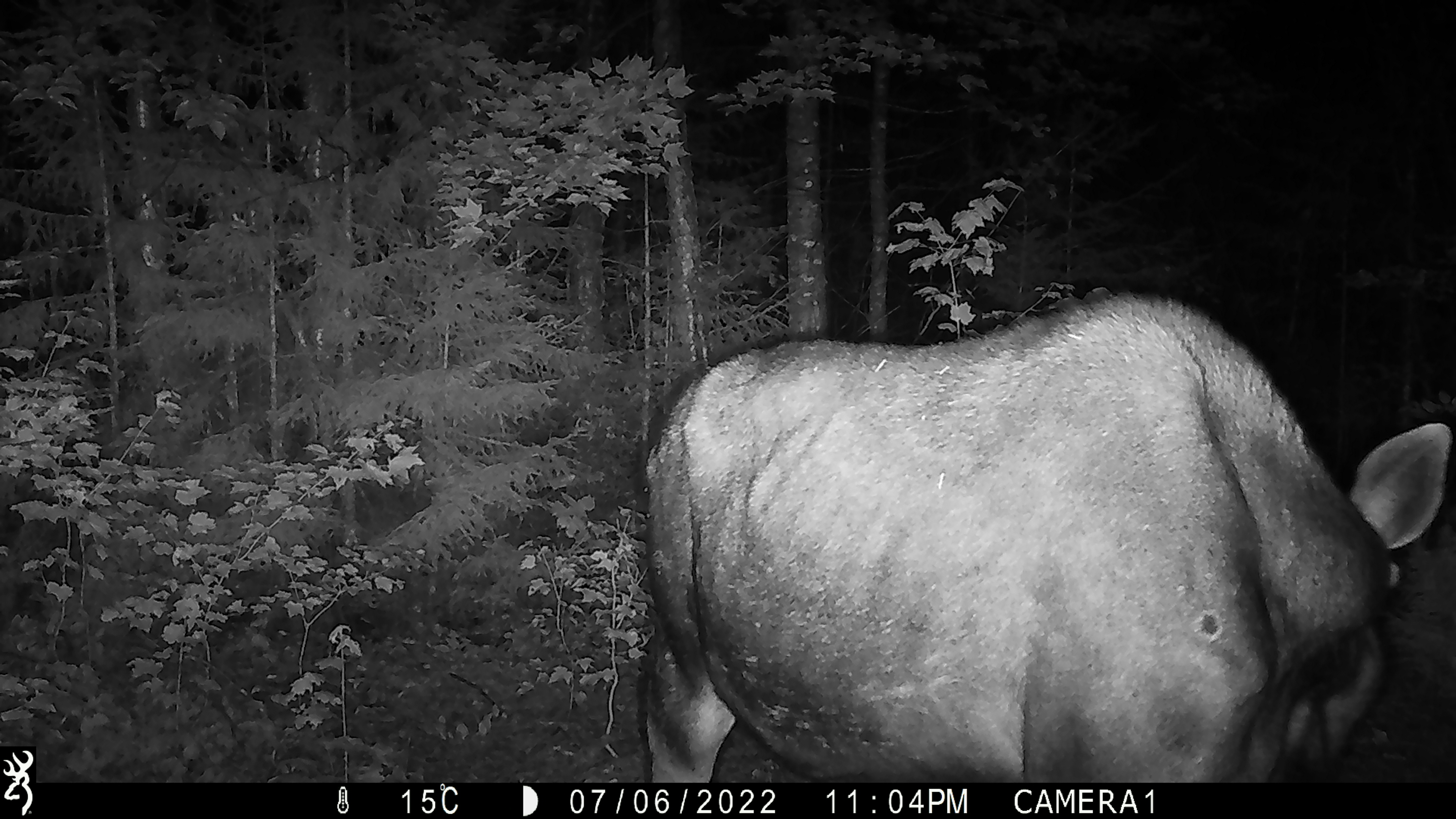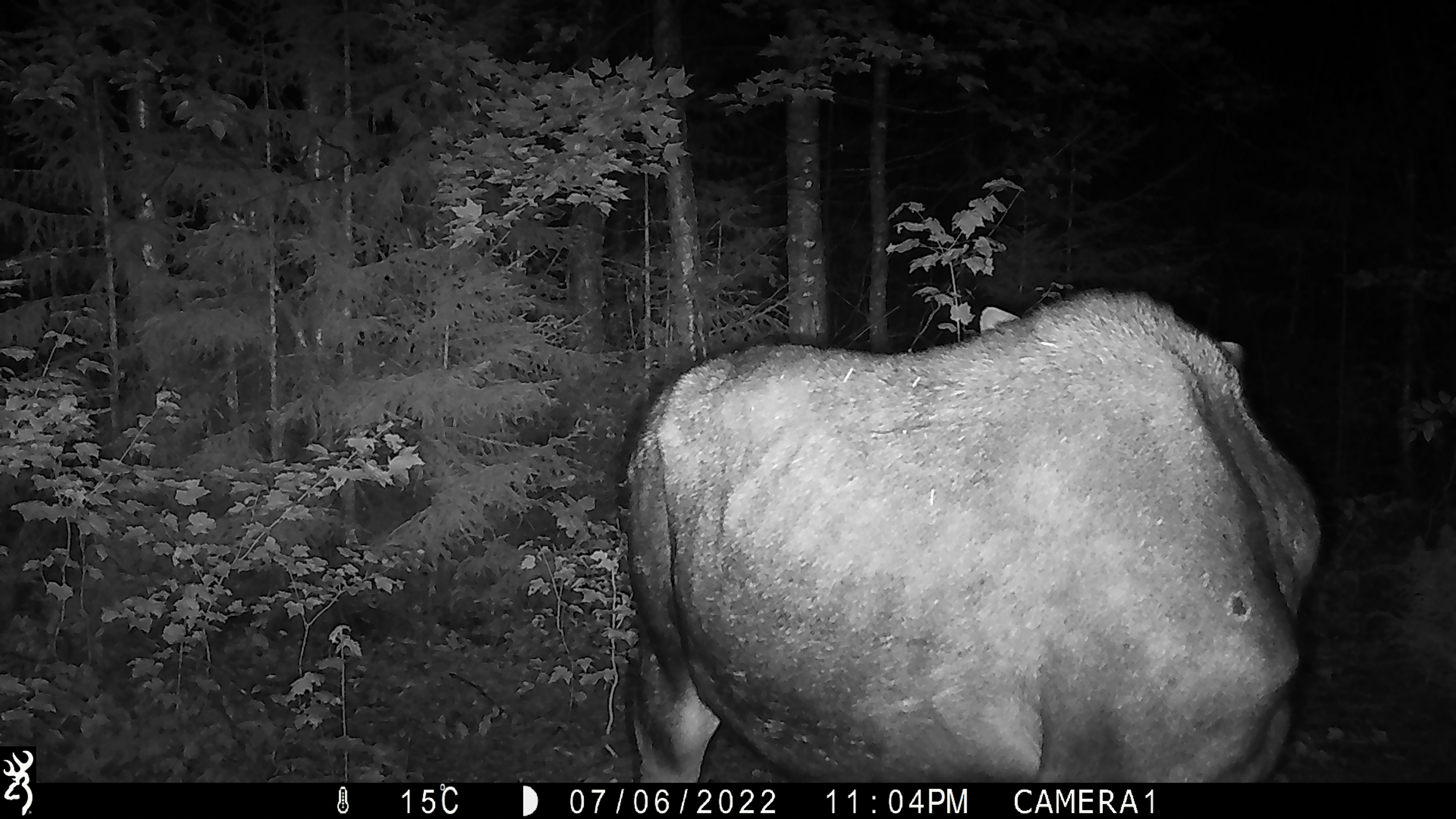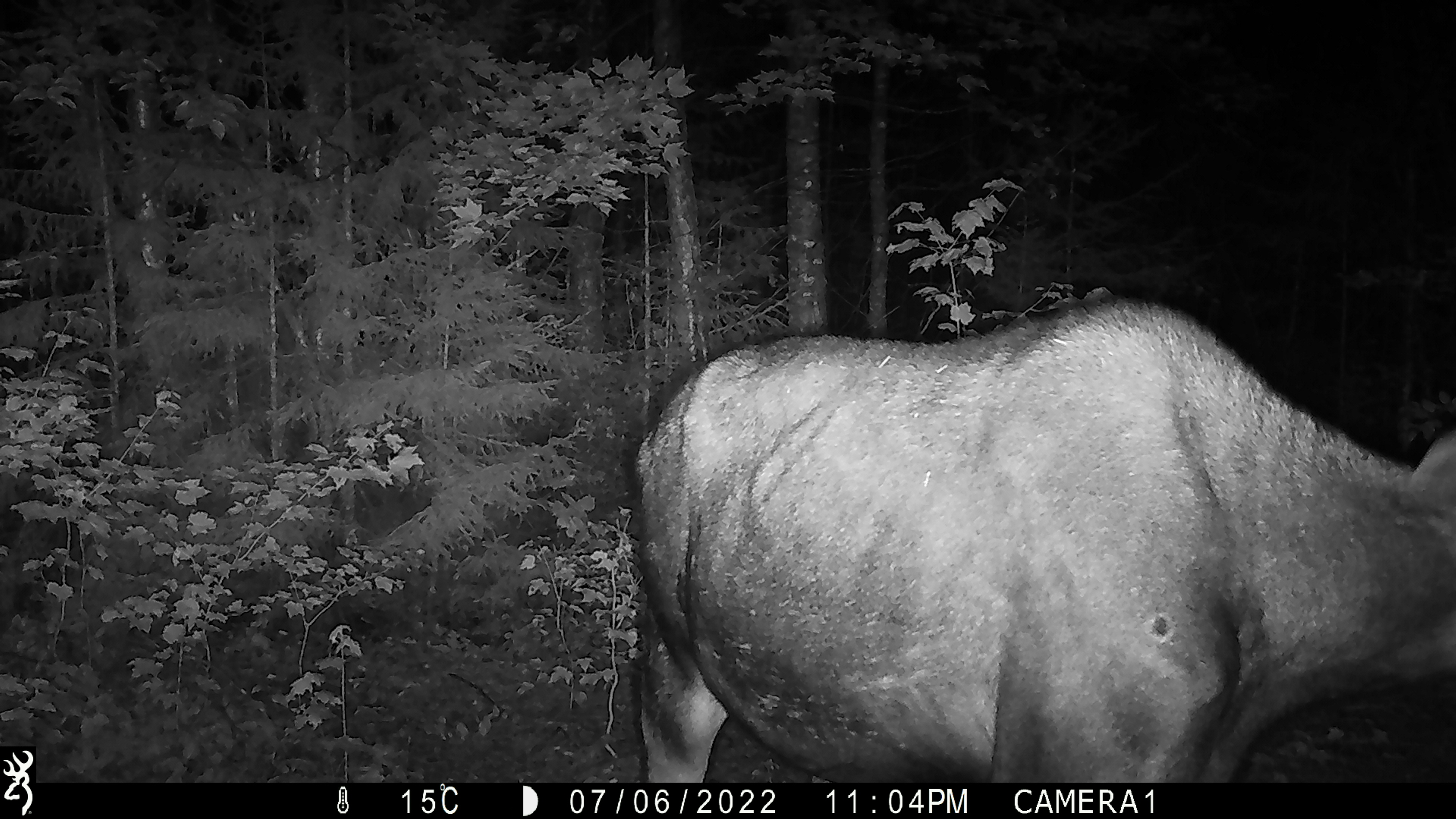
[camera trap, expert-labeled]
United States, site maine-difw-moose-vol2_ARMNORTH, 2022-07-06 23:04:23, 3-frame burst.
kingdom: Animalia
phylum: Chordata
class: Mammalia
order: Artiodactyla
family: Cervidae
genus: Alces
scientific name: Alces alces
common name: moose